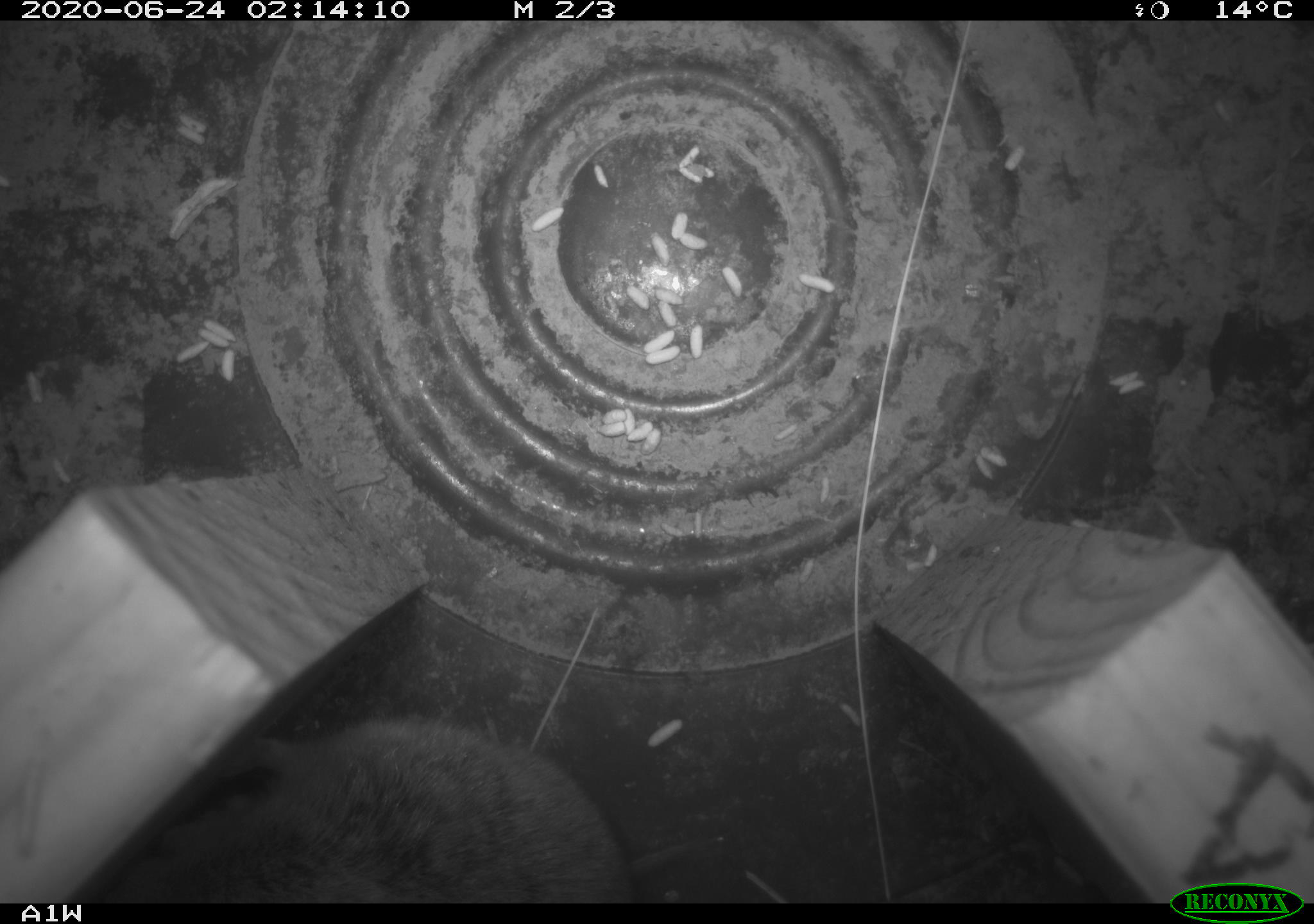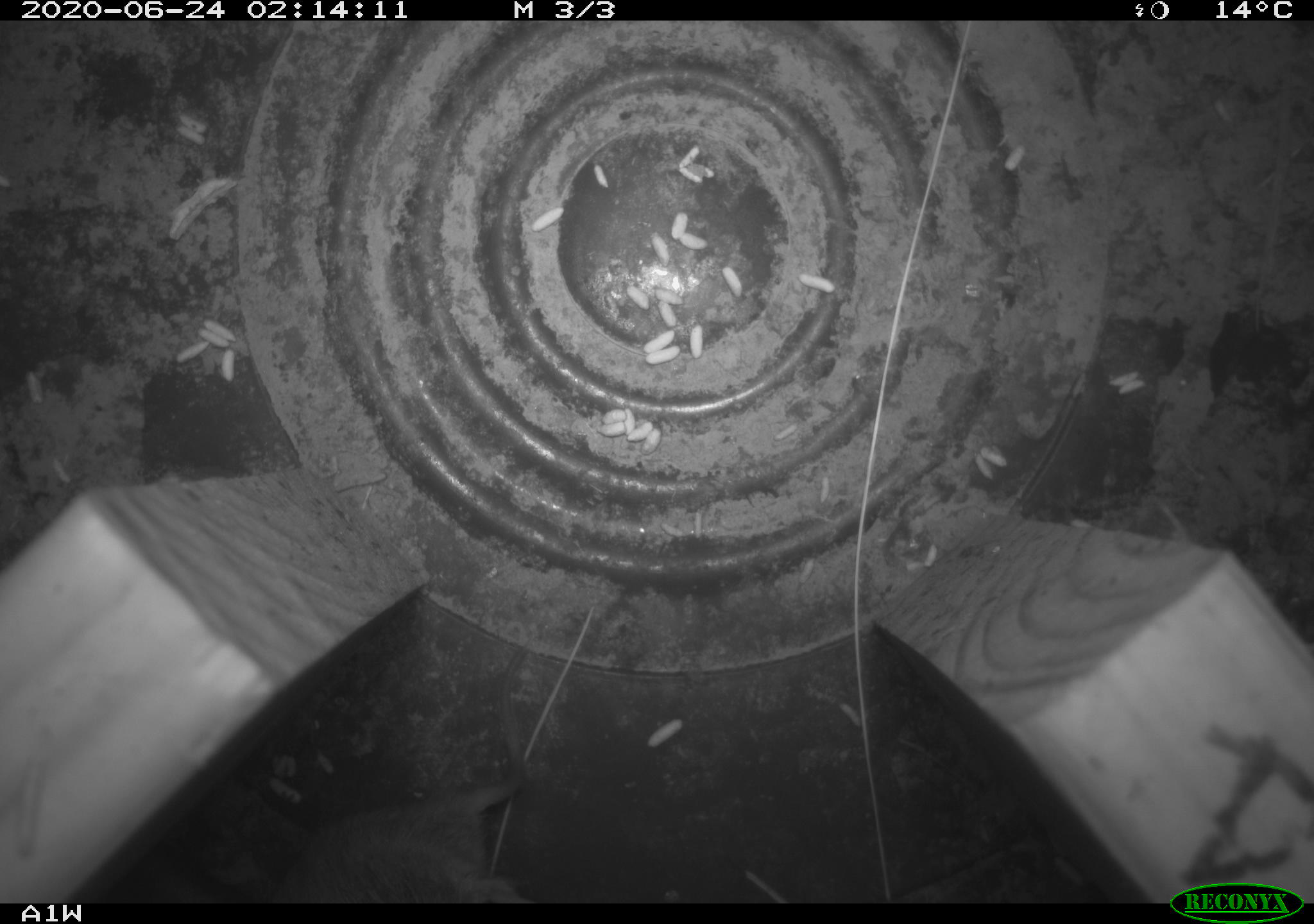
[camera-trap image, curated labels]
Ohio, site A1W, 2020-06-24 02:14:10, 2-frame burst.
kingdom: Animalia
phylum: Chordata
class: Mammalia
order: Rodentia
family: Cricetidae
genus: Microtus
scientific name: Microtus pennsylvanicus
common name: meadow vole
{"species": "meadow vole (Microtus pennsylvanicus)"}